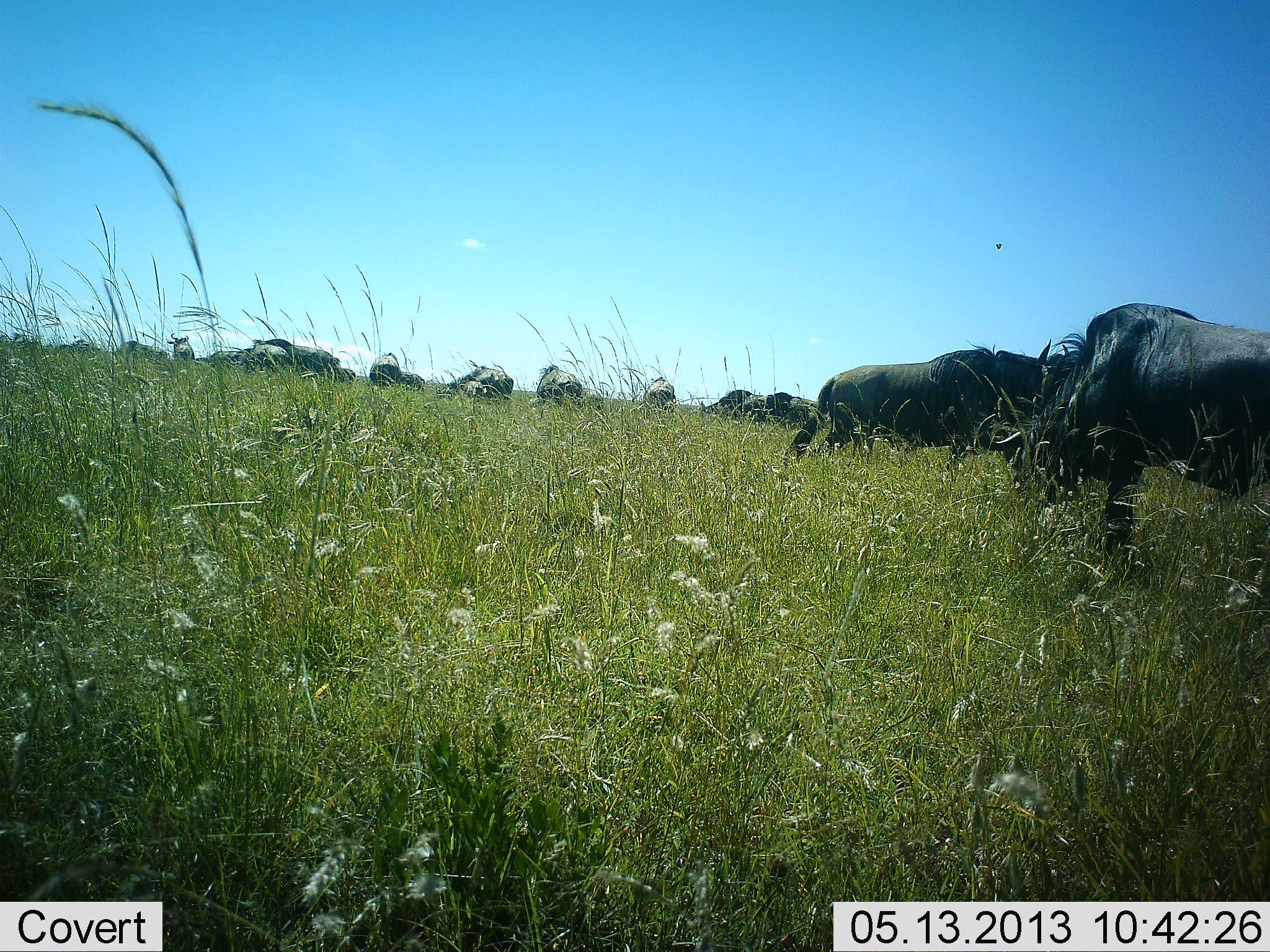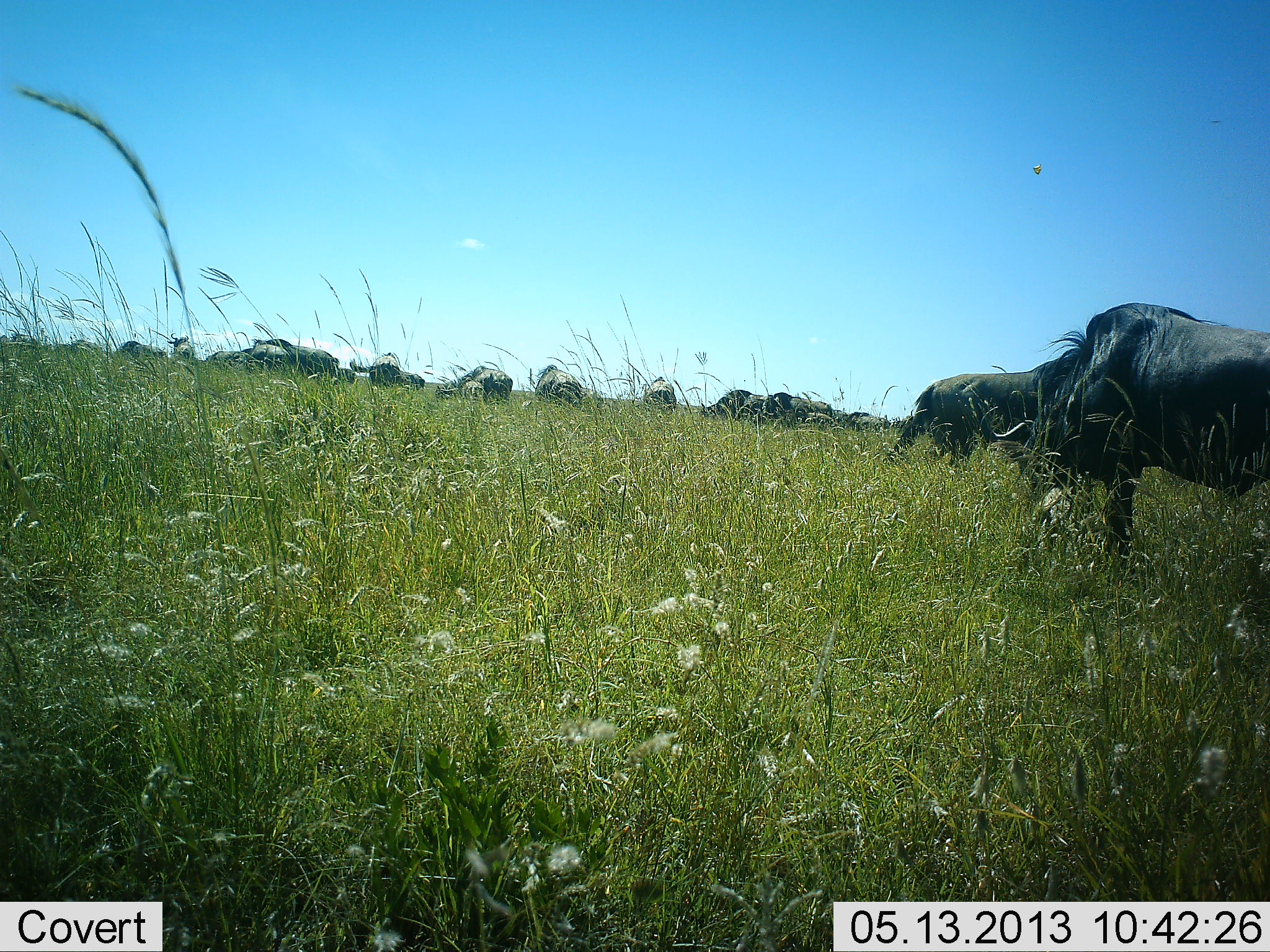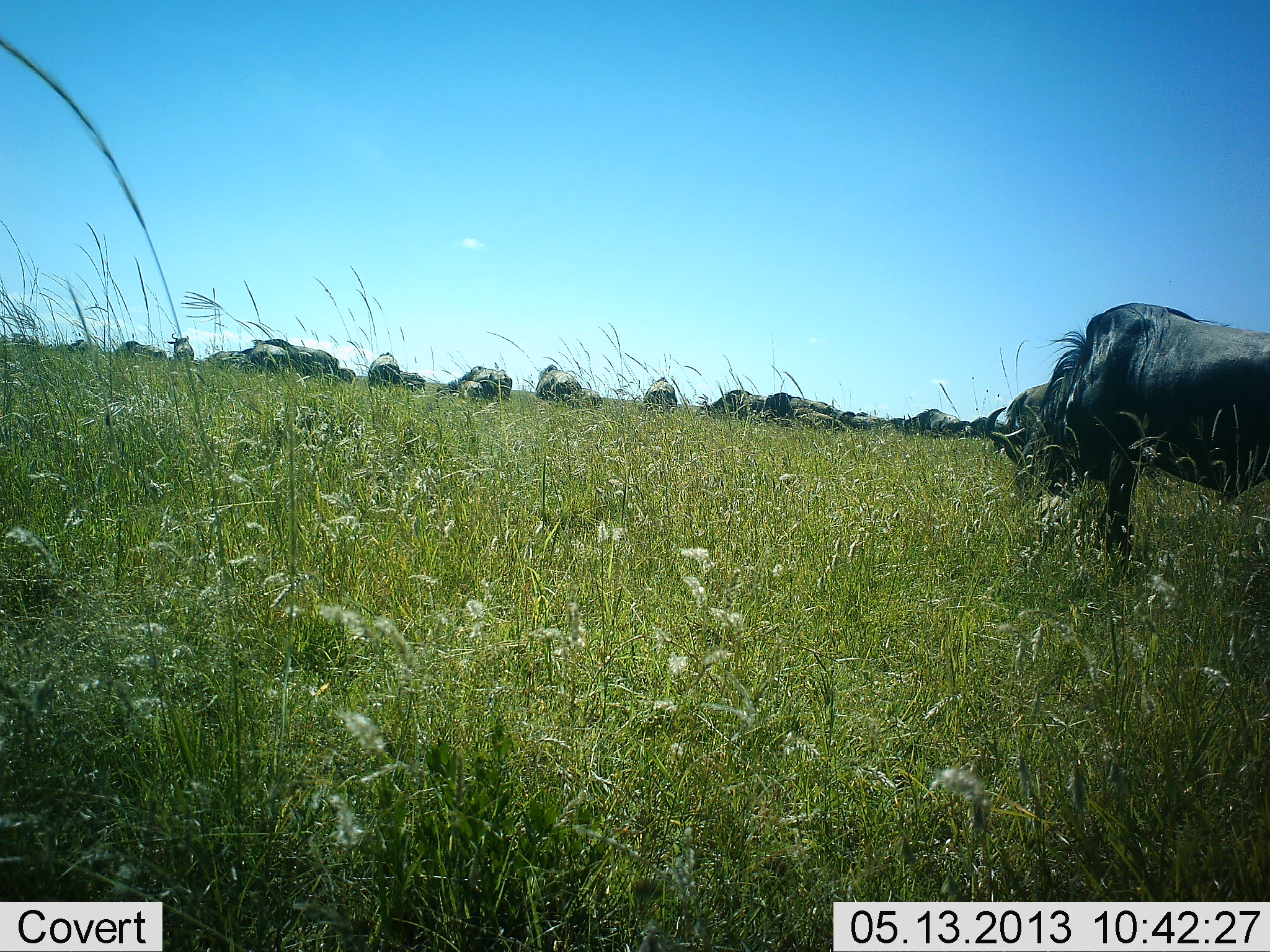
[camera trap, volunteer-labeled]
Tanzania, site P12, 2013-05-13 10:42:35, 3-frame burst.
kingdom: Animalia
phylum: Chordata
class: Mammalia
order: Artiodactyla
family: Bovidae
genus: Connochaetes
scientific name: Connochaetes taurinus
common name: blue wildebeest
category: wildebeest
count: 11-50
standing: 50%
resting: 5%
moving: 60%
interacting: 5%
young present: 0%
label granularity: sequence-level